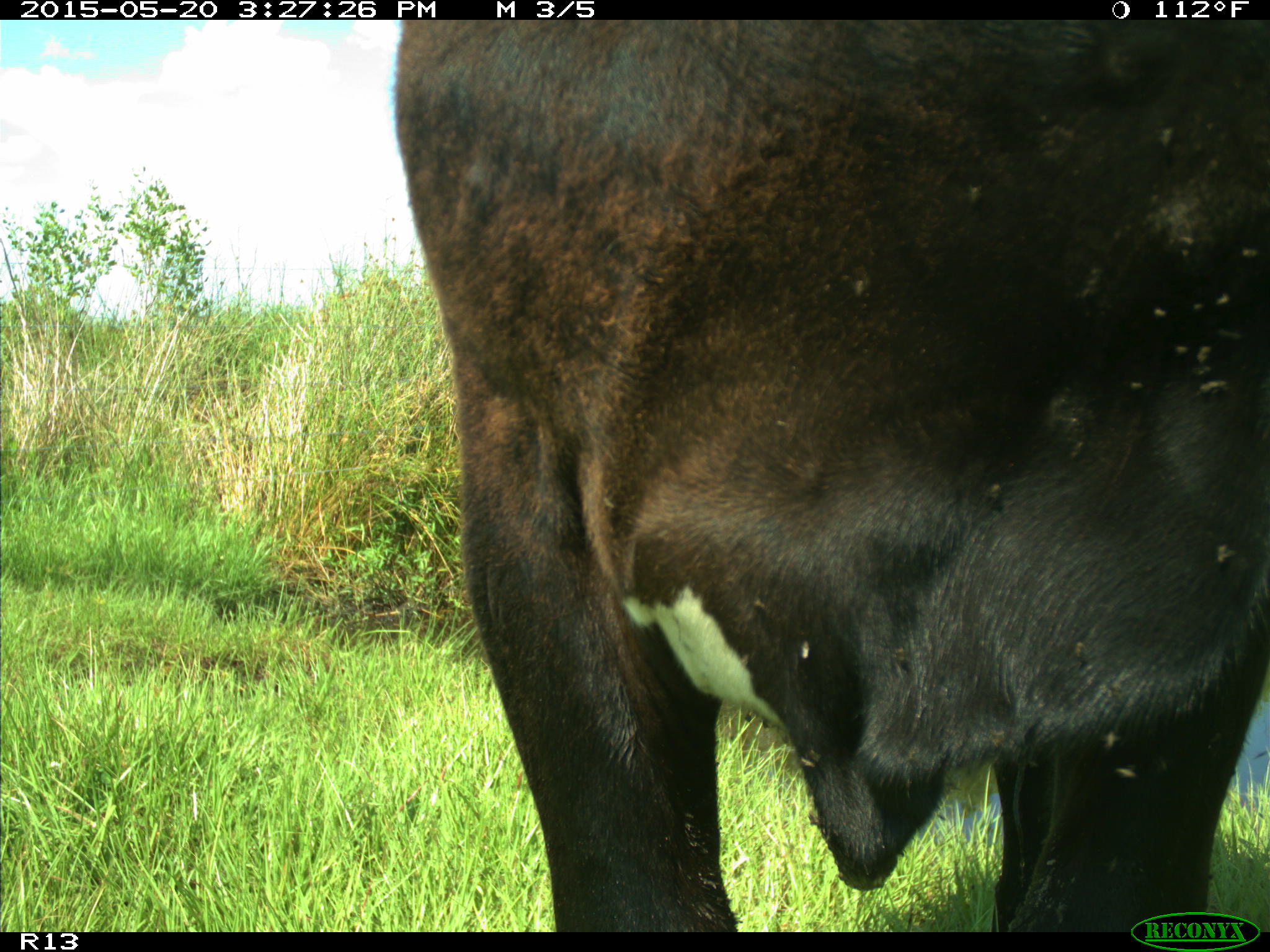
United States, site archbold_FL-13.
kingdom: Animalia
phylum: Chordata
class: Mammalia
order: Artiodactyla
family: Bovidae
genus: Bos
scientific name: Bos taurus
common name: domestic cow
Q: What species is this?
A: Bos taurus (domestic cow).